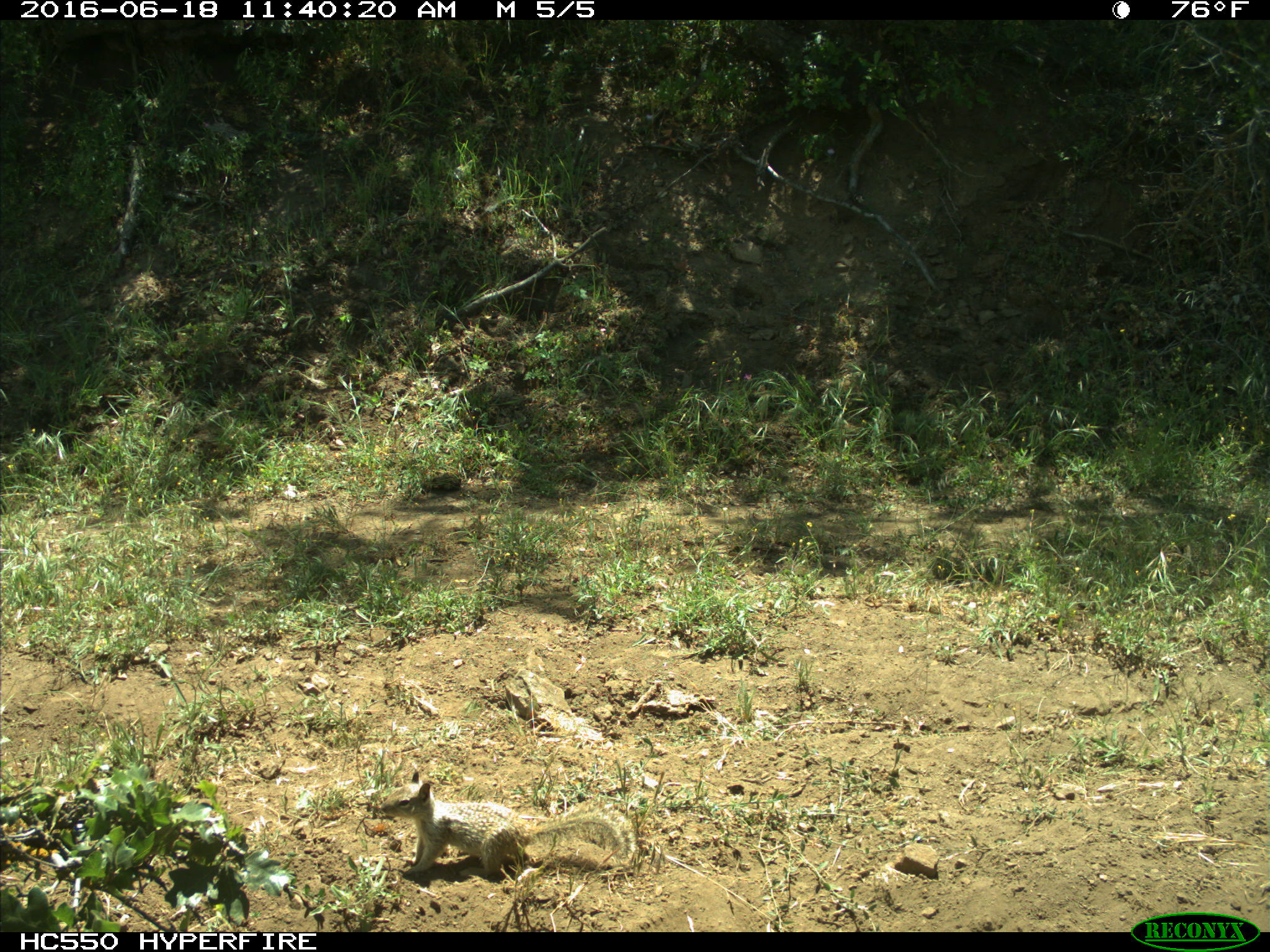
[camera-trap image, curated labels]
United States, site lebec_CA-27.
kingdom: Animalia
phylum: Chordata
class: Mammalia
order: Rodentia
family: Sciuridae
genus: Otospermophilus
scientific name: Otospermophilus beecheyi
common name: california ground squirrel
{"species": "Otospermophilus beecheyi (california ground squirrel)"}